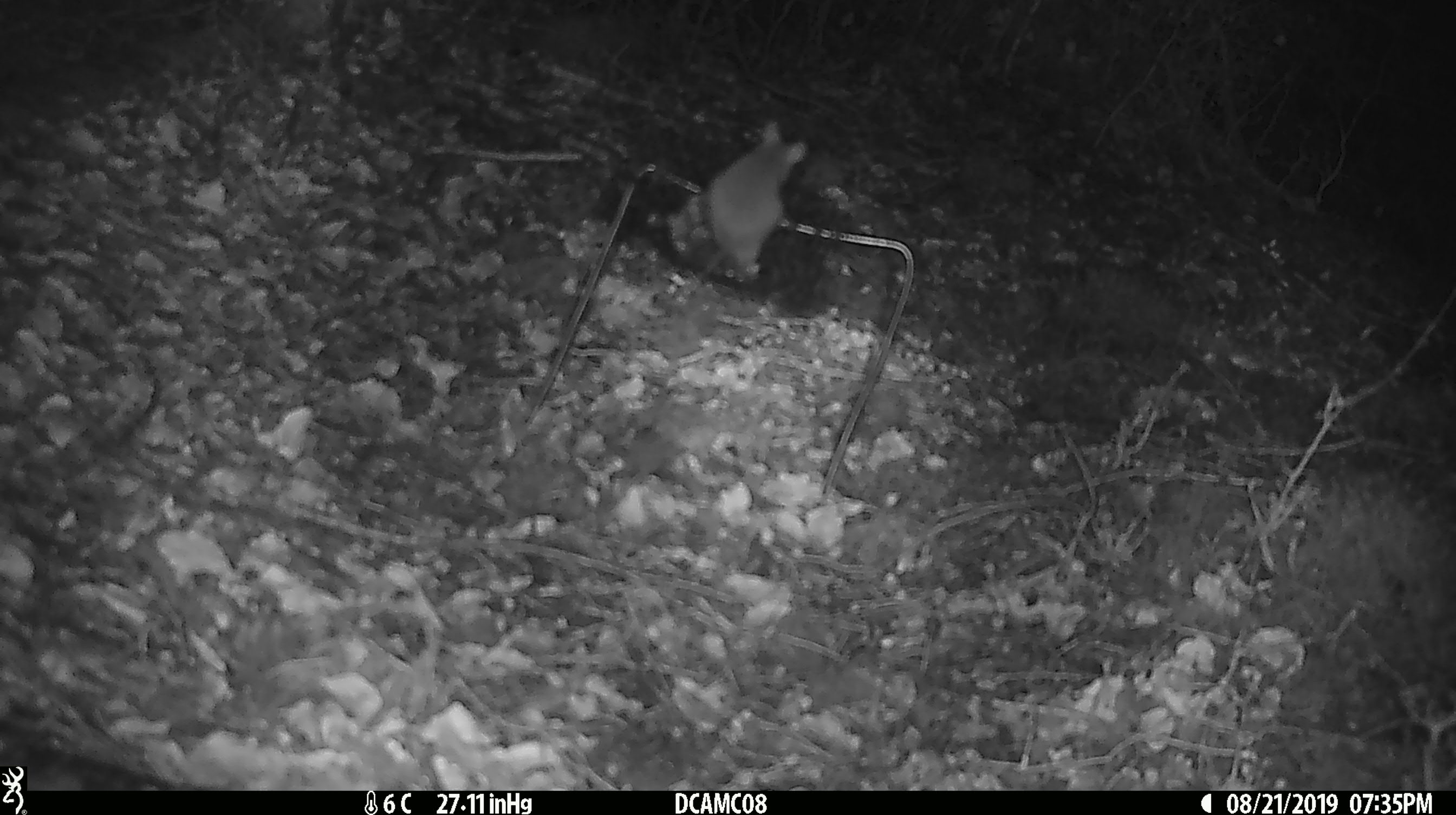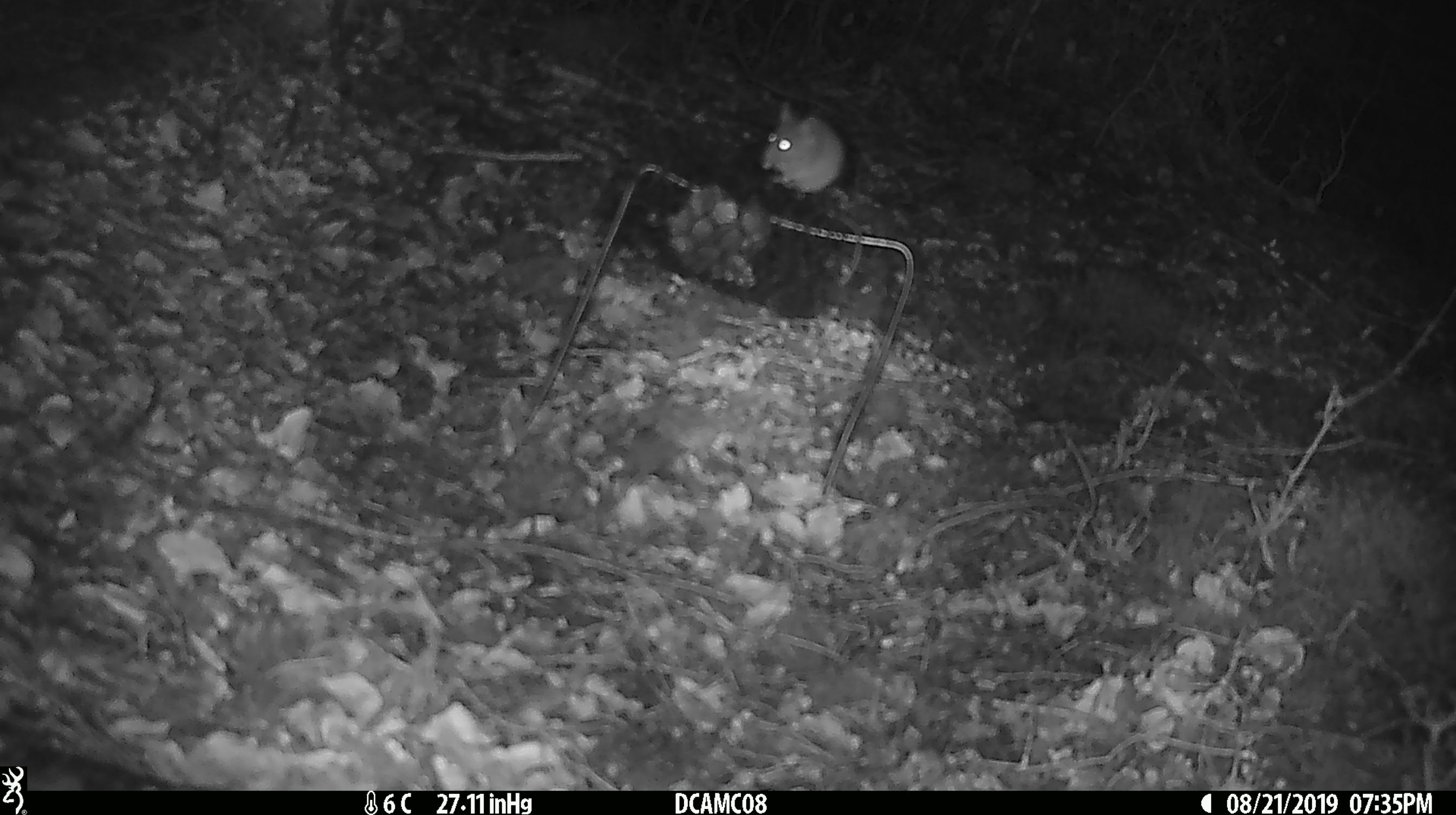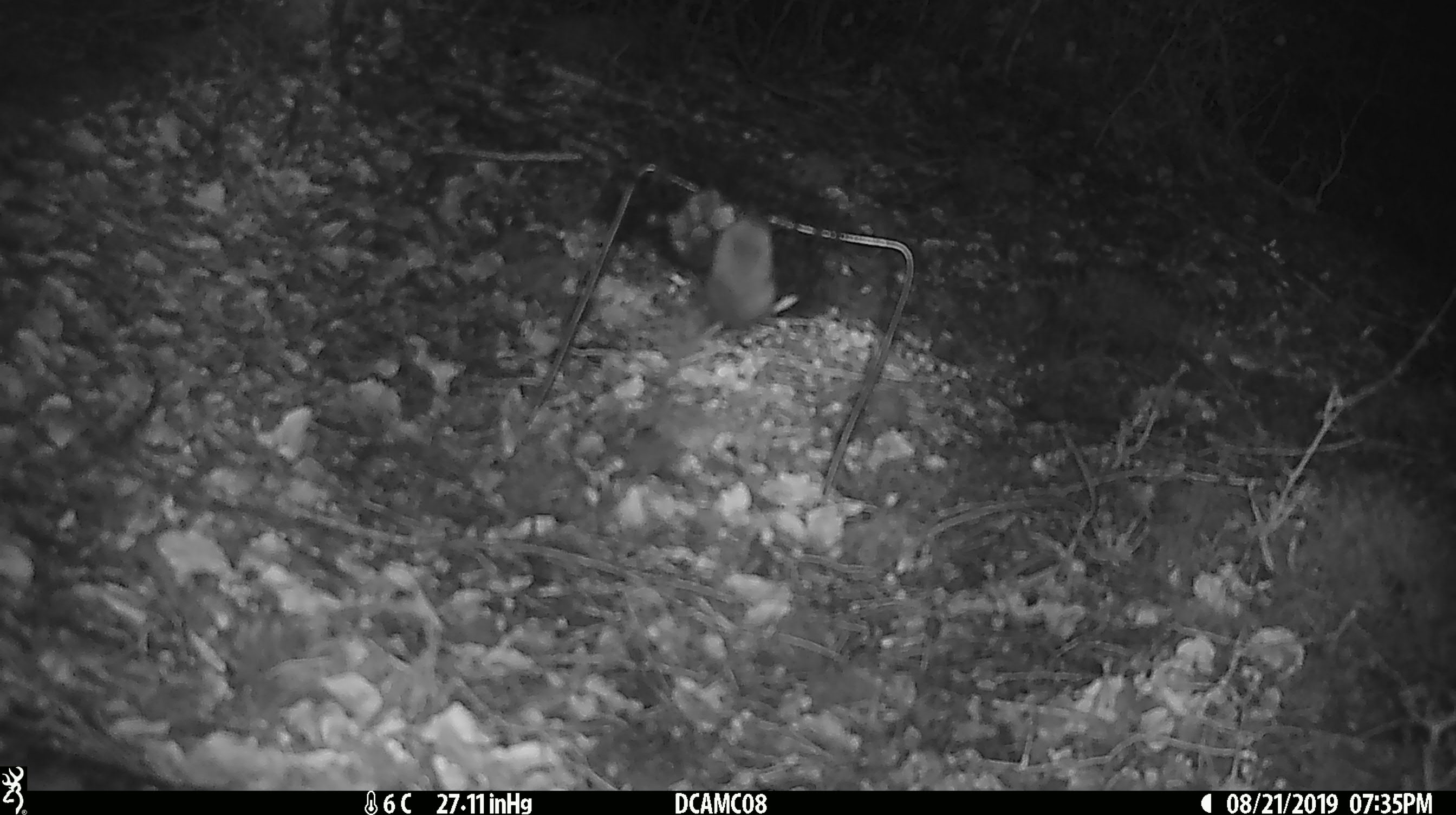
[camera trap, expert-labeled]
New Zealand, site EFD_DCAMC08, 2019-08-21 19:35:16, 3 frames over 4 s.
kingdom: Animalia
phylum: Chordata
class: Mammalia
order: Rodentia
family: Muridae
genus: Mus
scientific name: Mus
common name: mouse